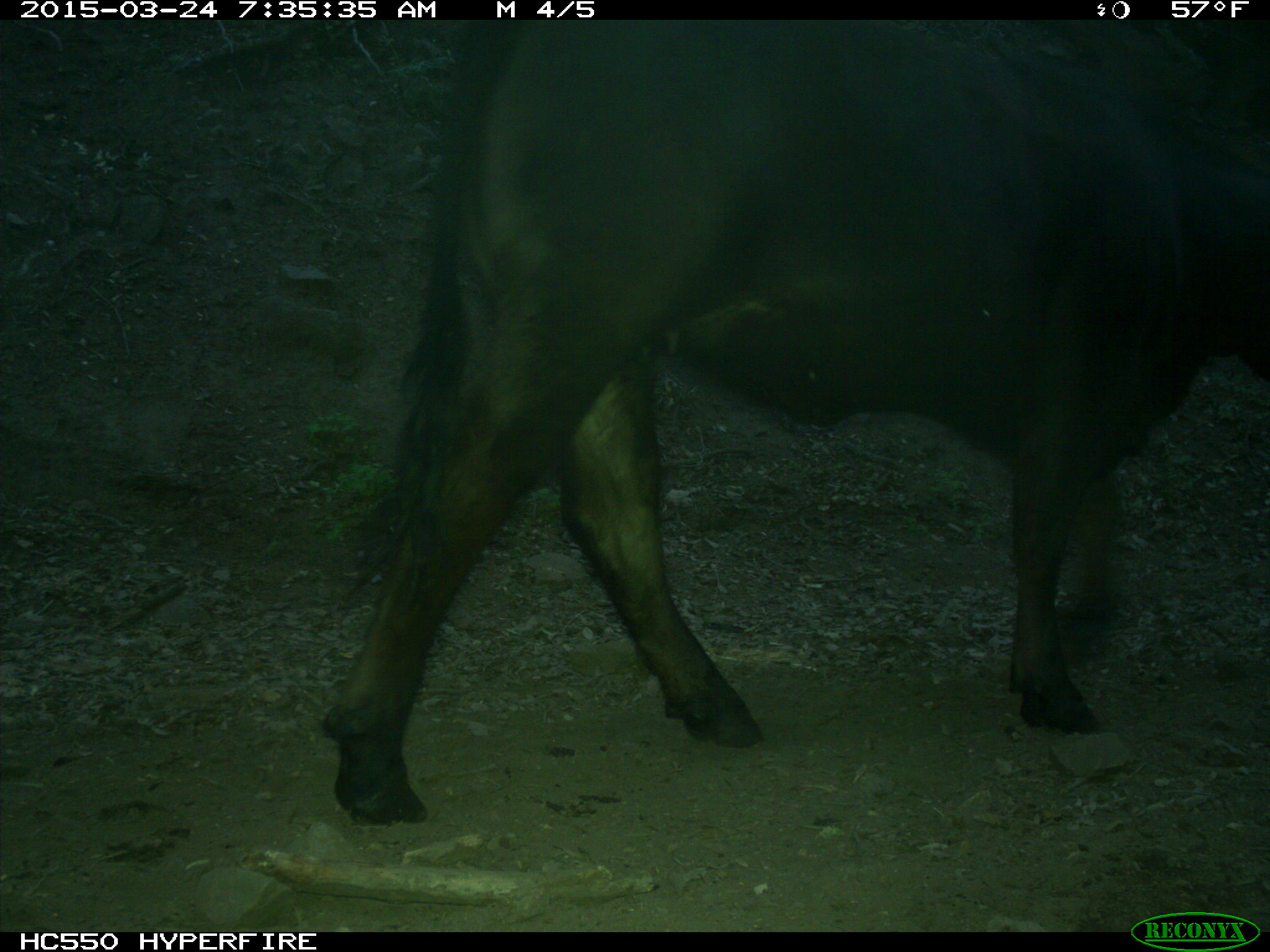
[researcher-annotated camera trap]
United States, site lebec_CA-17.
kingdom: Animalia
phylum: Chordata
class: Mammalia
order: Artiodactyla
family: Bovidae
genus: Bos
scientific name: Bos taurus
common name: domestic cow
Bos taurus (domestic cow).